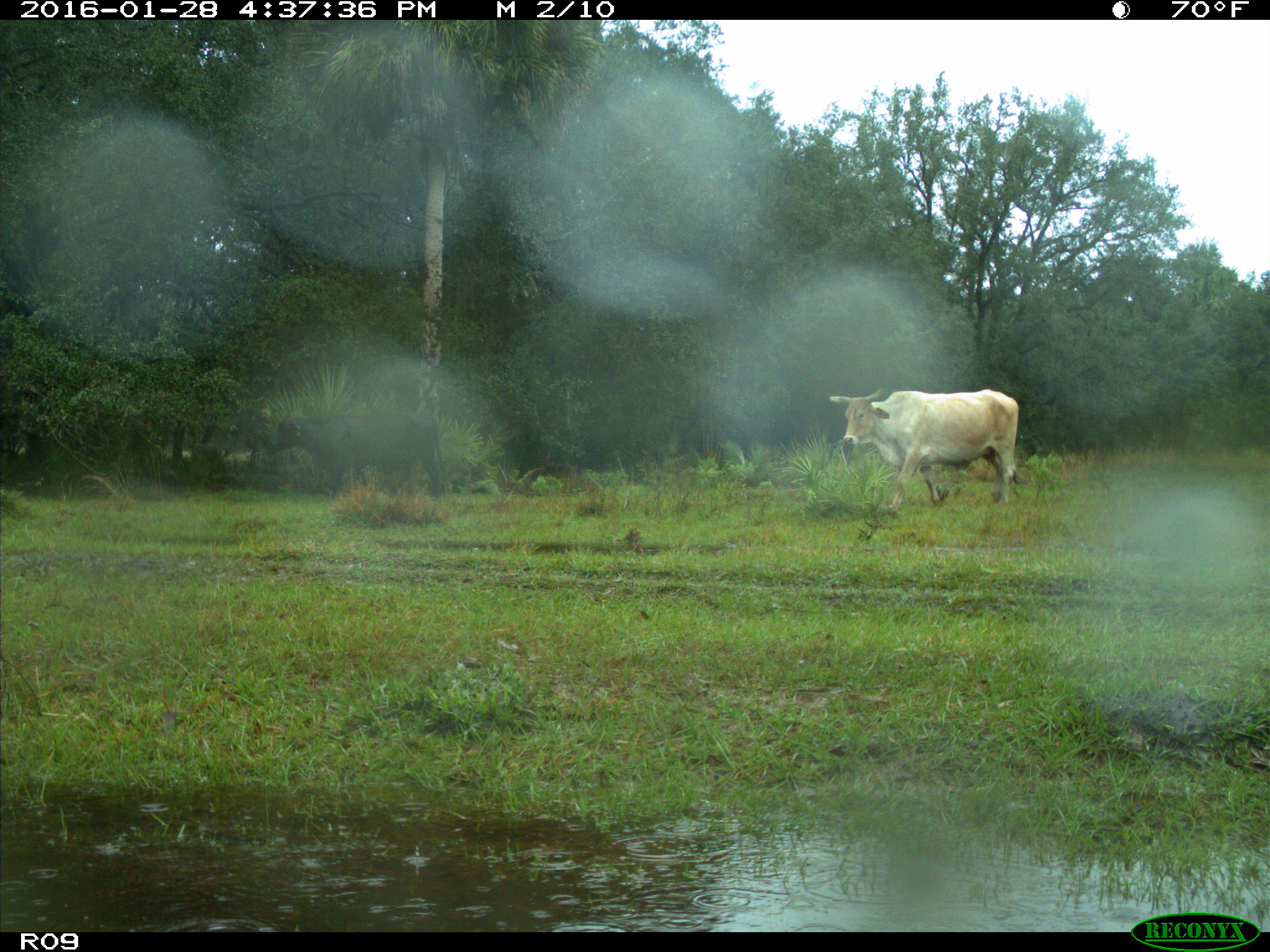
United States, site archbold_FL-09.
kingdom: Animalia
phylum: Chordata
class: Mammalia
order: Artiodactyla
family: Bovidae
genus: Bos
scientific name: Bos taurus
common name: domestic cow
Bos taurus (domestic cow).